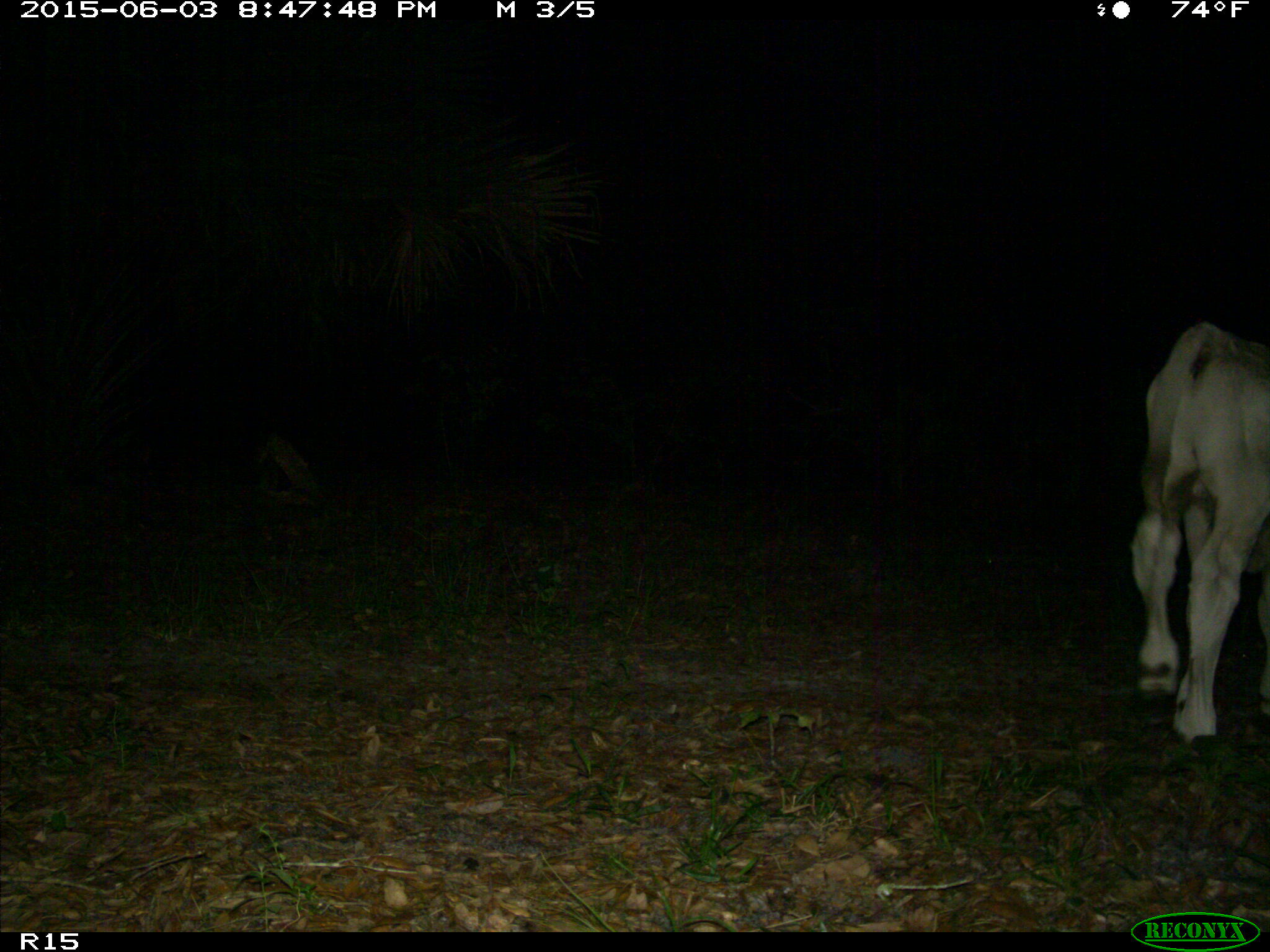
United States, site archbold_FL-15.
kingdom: Animalia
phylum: Chordata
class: Mammalia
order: Artiodactyla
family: Bovidae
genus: Bos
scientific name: Bos taurus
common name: domestic cow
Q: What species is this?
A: Bos taurus (domestic cow).